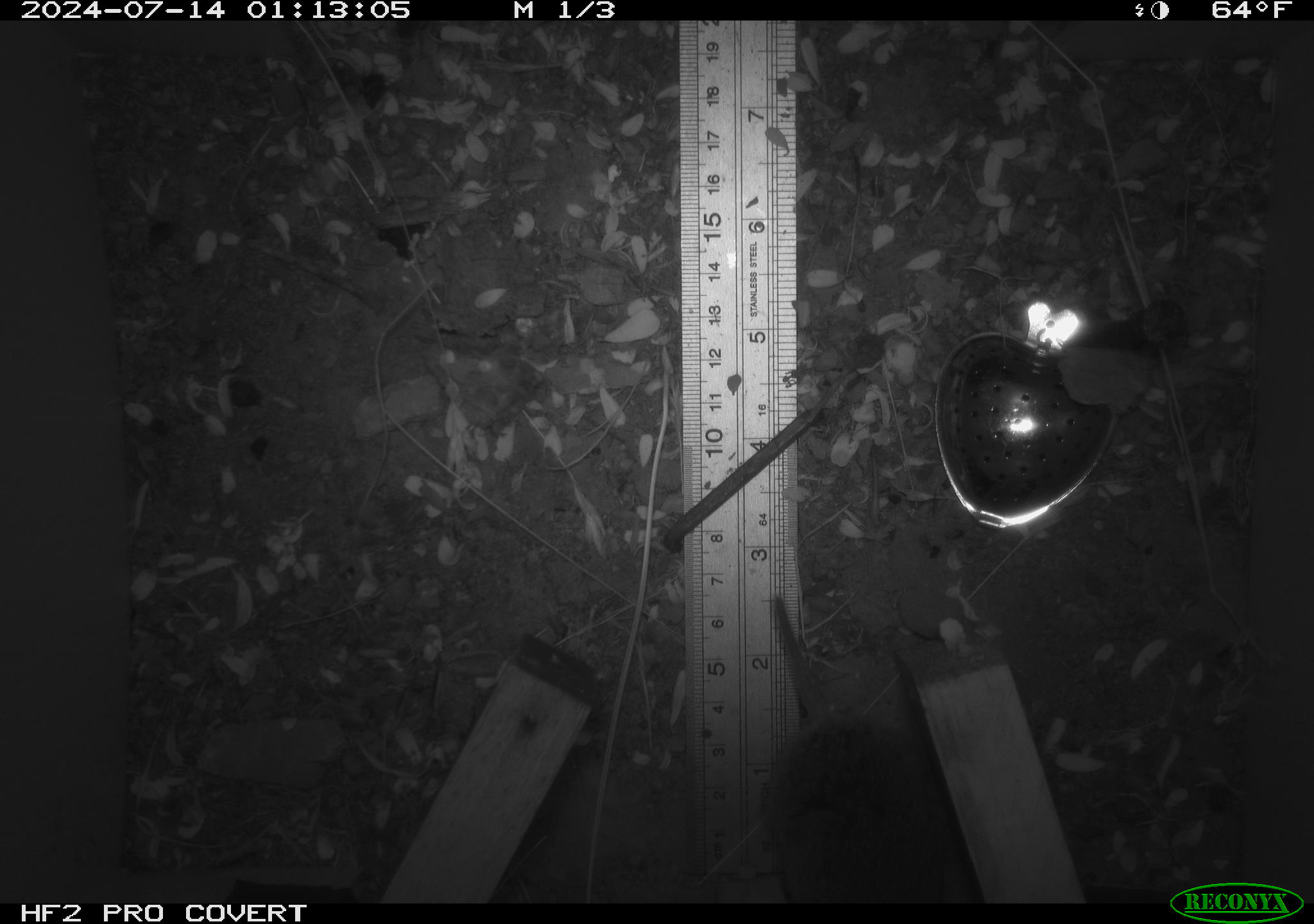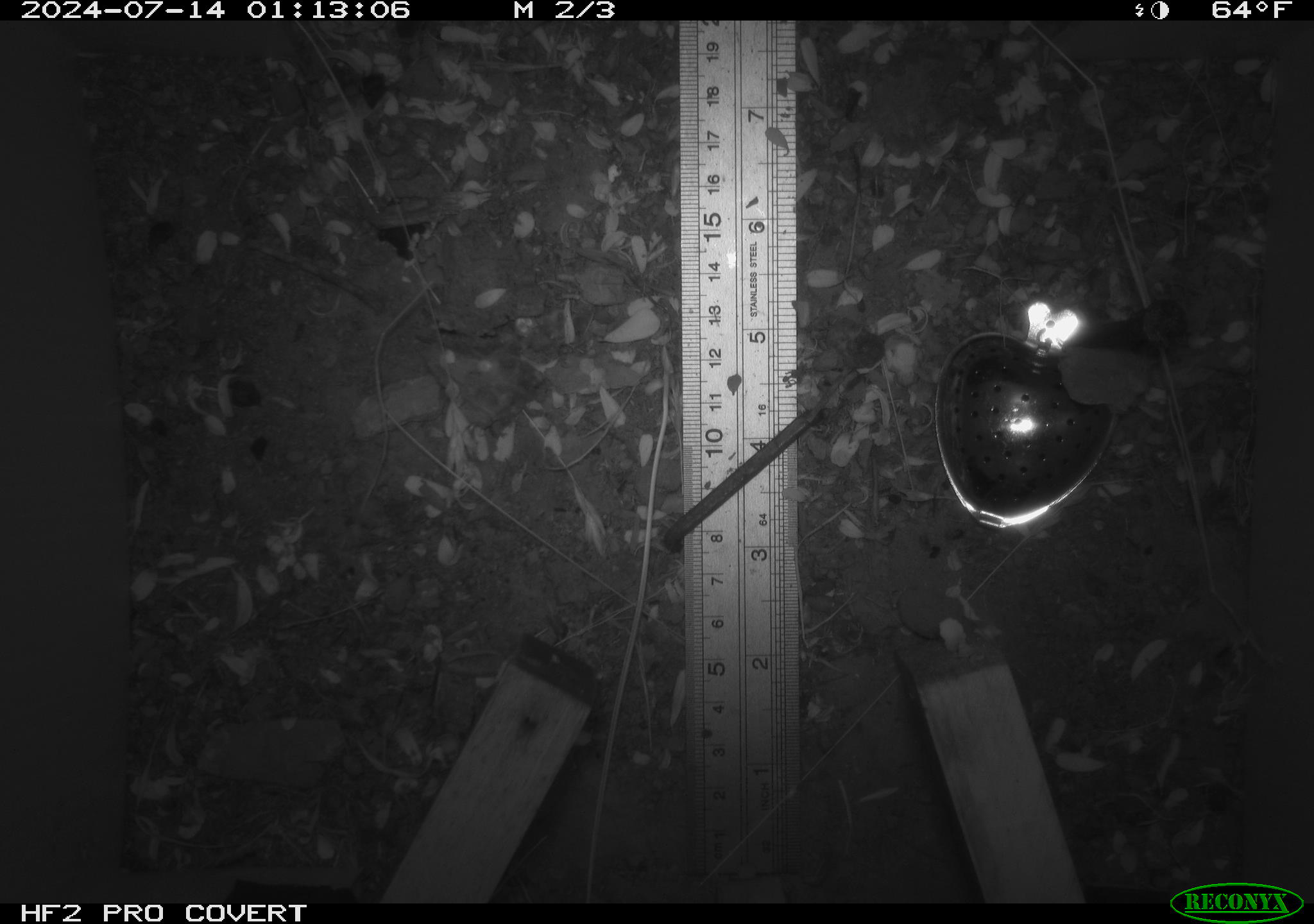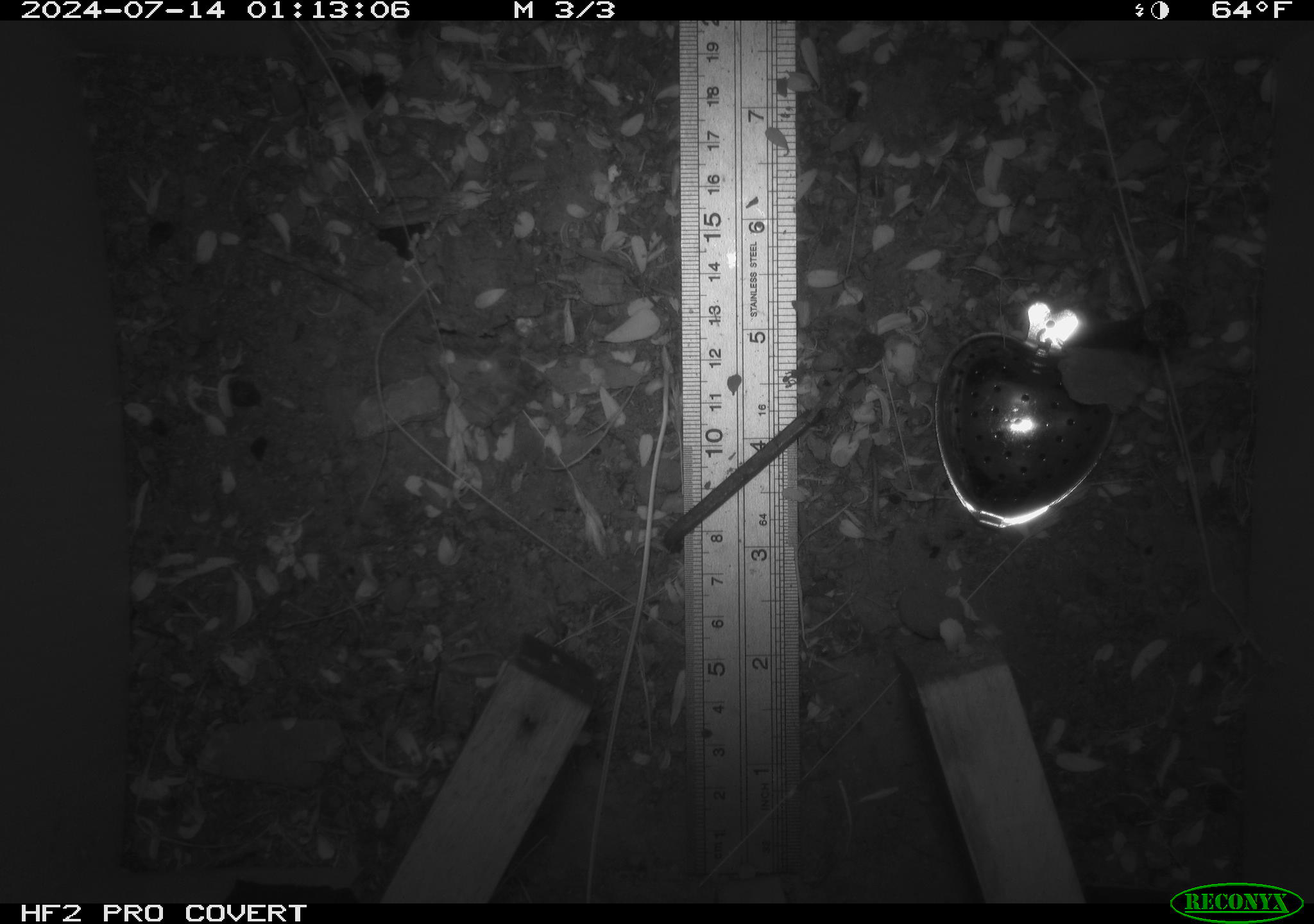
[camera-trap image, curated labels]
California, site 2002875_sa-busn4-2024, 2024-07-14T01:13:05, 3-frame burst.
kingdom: Animalia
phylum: Chordata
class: Mammalia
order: Rodentia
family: Cricetidae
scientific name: Arvicolinae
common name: voles, lemmings, and muskrats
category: arvicolinae subfamily